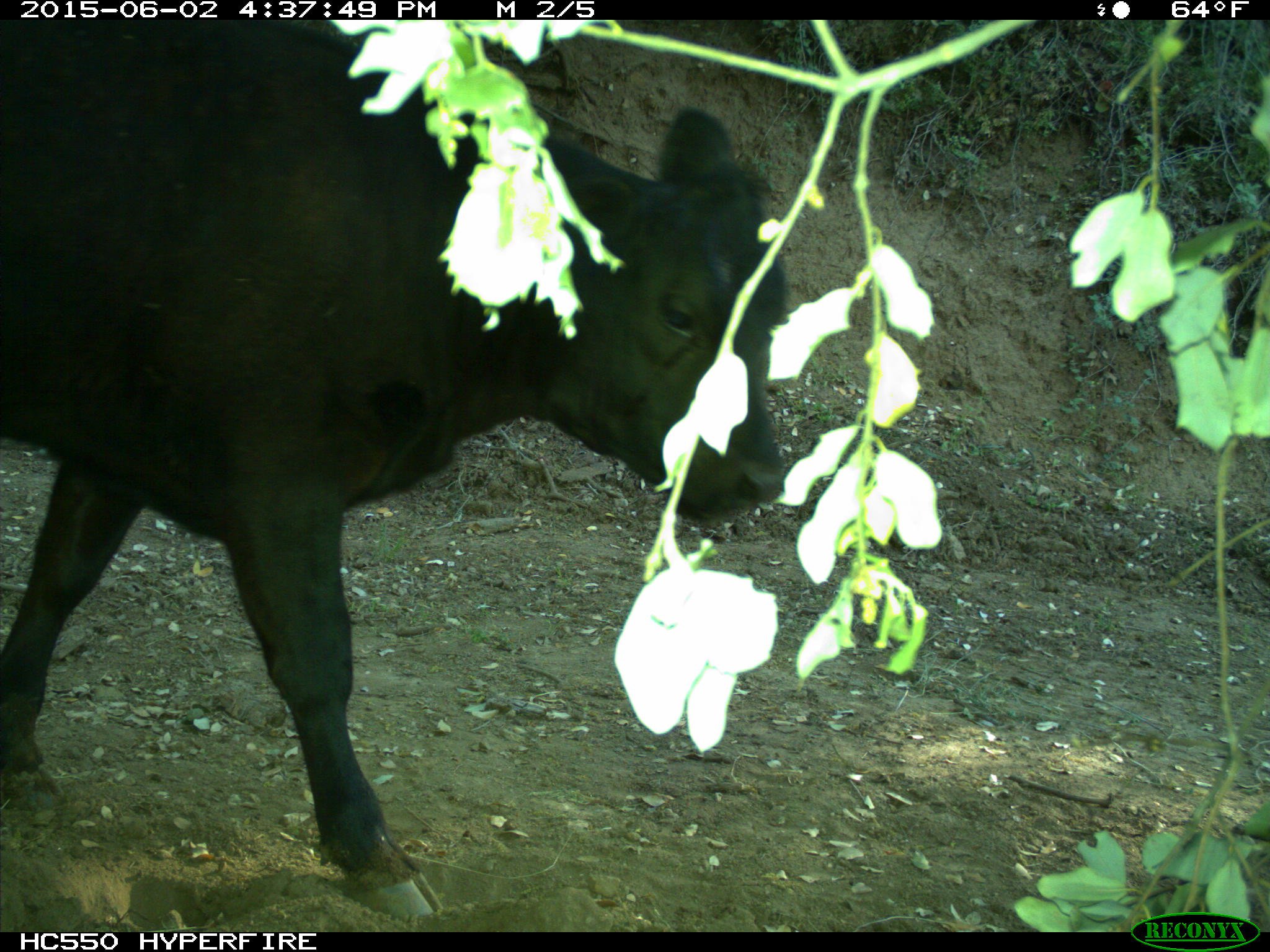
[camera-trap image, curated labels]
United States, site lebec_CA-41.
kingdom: Animalia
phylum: Chordata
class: Mammalia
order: Artiodactyla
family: Bovidae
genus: Bos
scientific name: Bos taurus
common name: domestic cow